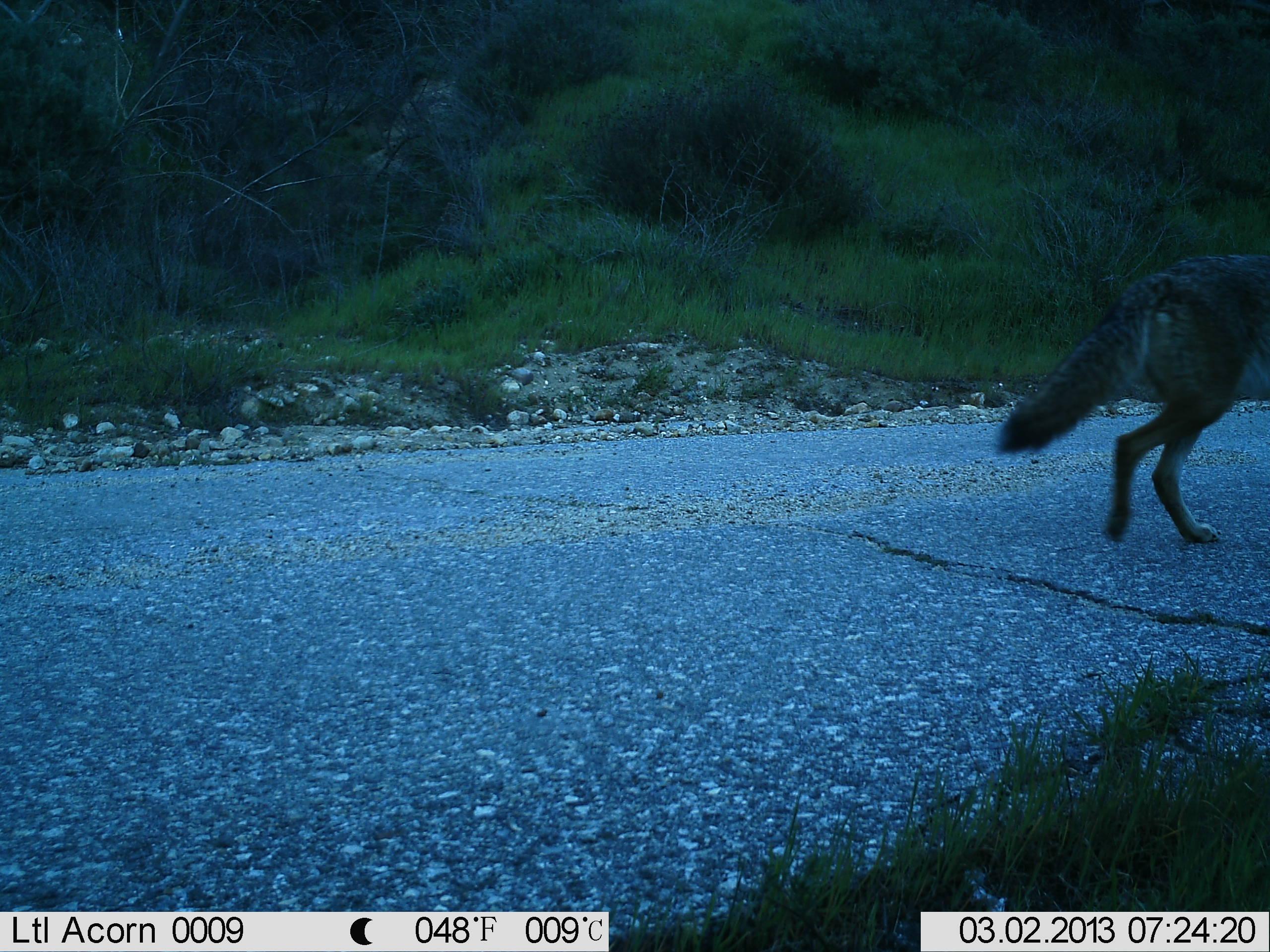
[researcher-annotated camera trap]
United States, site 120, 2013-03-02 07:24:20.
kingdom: Animalia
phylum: Chordata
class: Mammalia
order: Carnivora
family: Canidae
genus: Canis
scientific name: Canis latrans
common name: coyote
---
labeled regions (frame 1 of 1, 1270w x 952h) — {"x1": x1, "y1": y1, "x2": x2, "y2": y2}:
coyote: {"x1": 992, "y1": 249, "x2": 1264, "y2": 552}